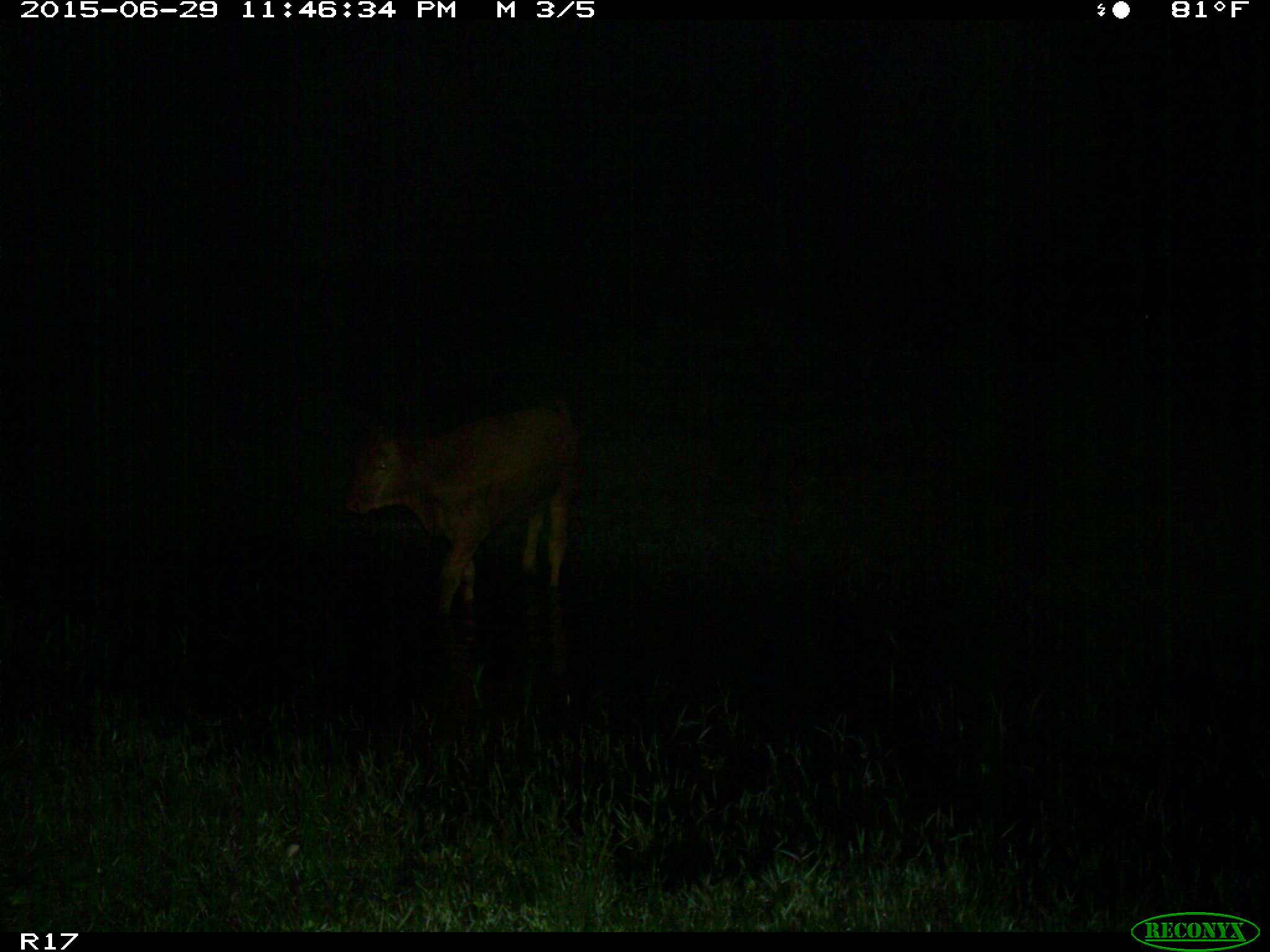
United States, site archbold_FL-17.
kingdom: Animalia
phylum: Chordata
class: Mammalia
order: Artiodactyla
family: Bovidae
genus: Bos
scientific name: Bos taurus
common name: domestic cow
Bos taurus (domestic cow).